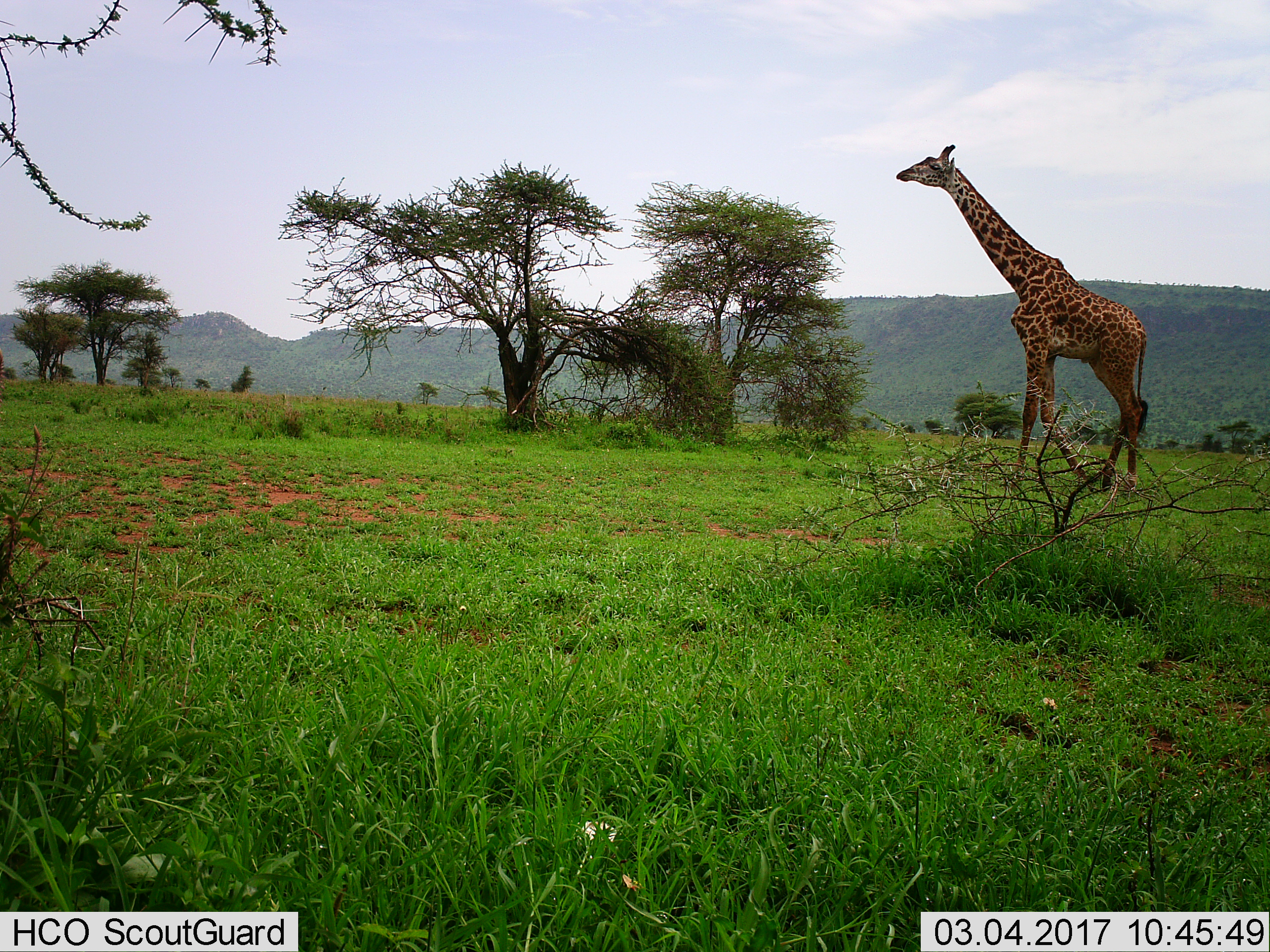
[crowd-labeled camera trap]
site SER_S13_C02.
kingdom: Animalia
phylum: Chordata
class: Mammalia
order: Artiodactyla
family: Giraffidae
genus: Giraffa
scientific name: Giraffa camelopardalis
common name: giraffe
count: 1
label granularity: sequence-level